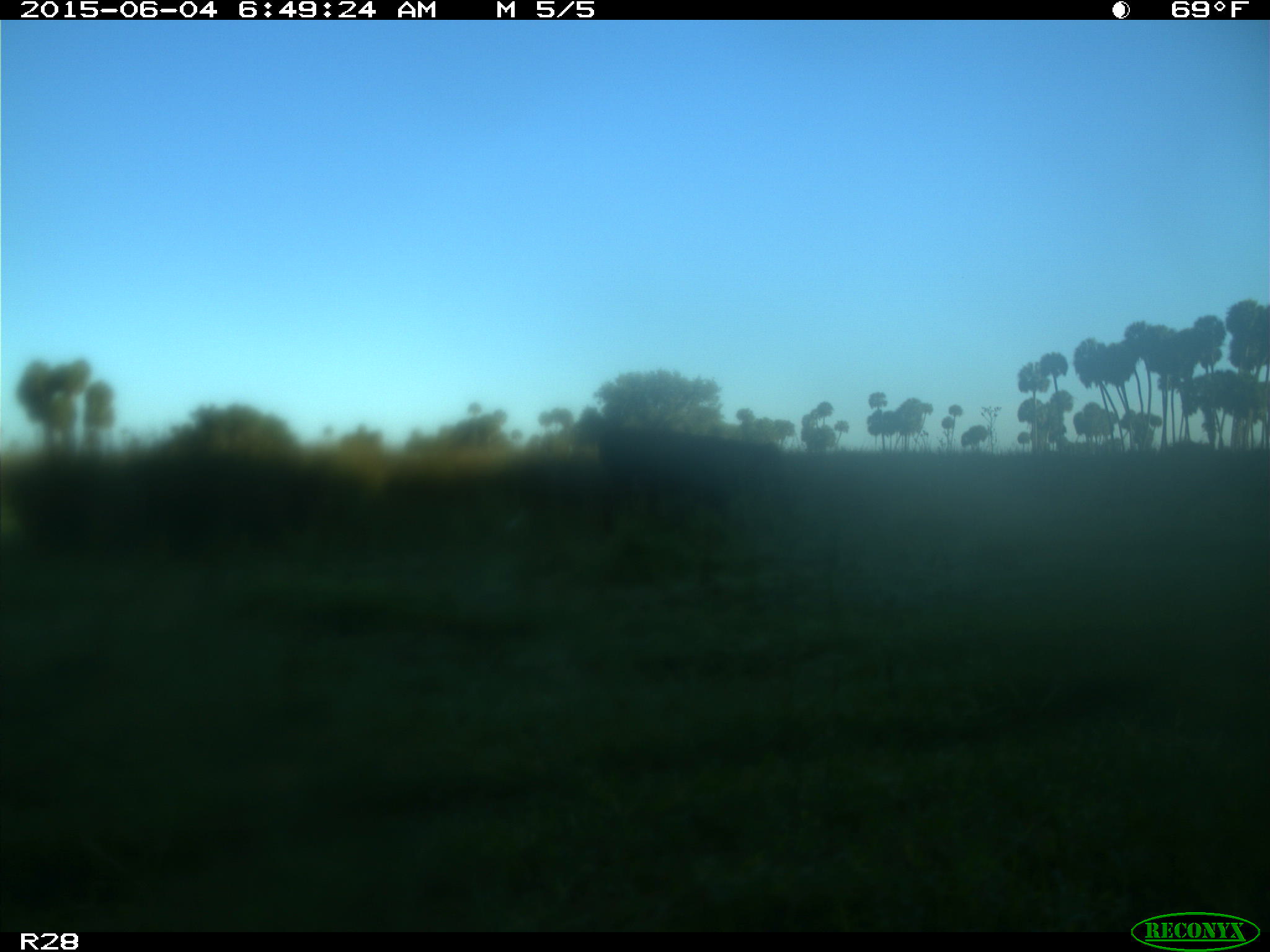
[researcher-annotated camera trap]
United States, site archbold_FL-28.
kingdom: Animalia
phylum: Chordata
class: Mammalia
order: Artiodactyla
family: Bovidae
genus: Bos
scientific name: Bos taurus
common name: domestic cow